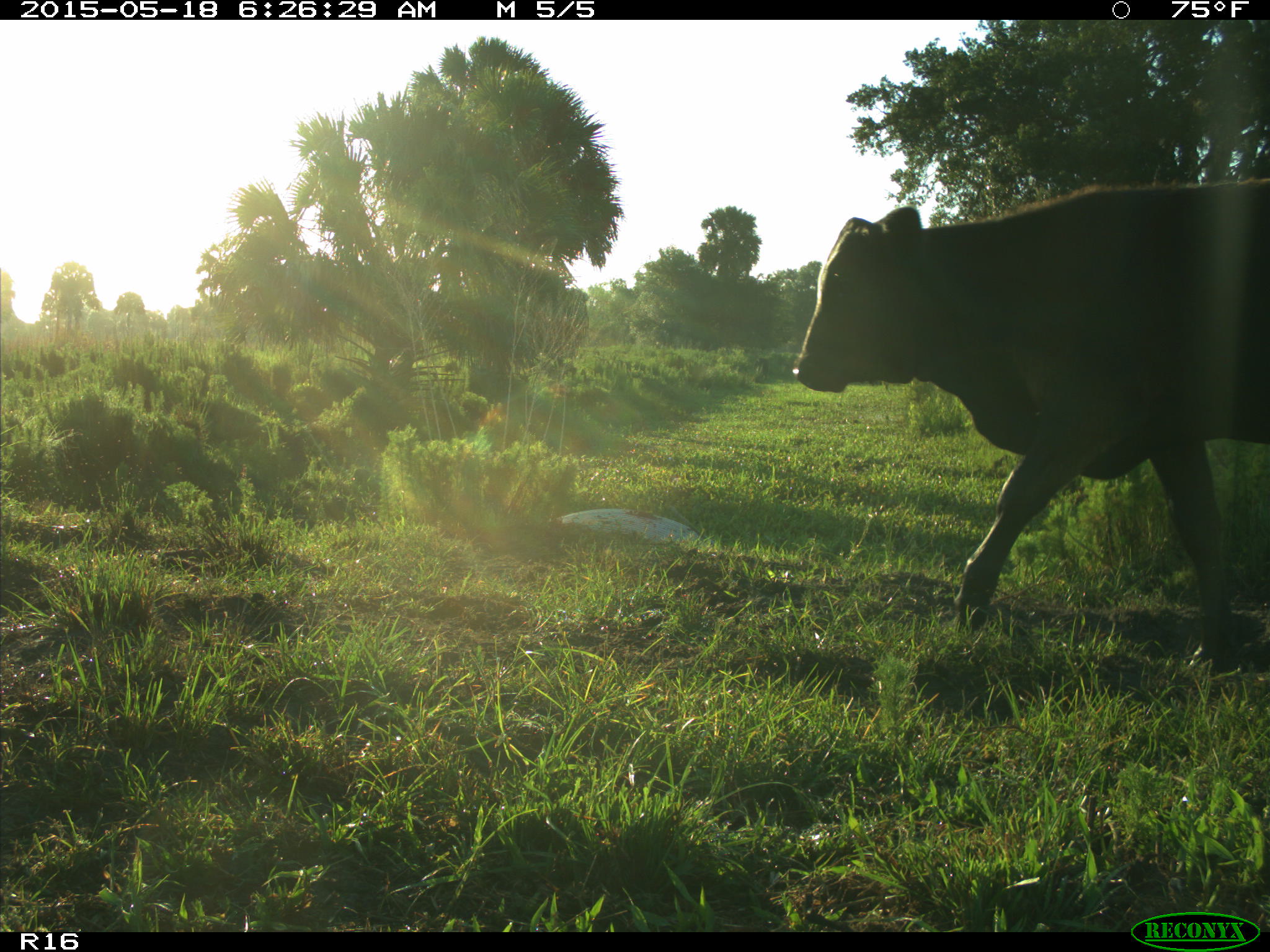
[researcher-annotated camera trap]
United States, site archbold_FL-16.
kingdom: Animalia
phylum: Chordata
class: Mammalia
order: Artiodactyla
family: Bovidae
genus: Bos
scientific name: Bos taurus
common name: domestic cow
Bos taurus (domestic cow).